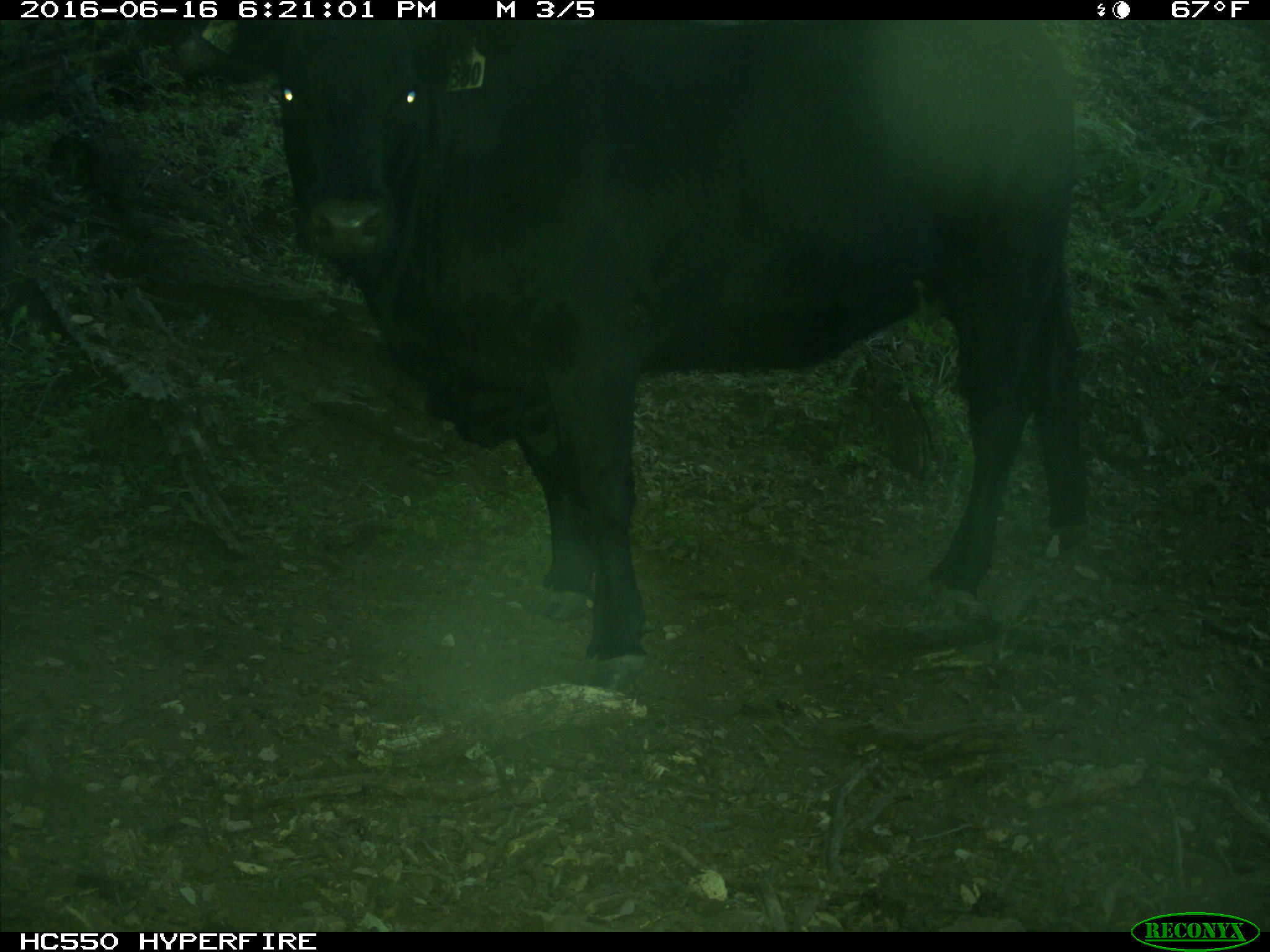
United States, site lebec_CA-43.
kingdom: Animalia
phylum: Chordata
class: Mammalia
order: Artiodactyla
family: Bovidae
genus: Bos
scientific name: Bos taurus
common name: domestic cow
Bos taurus (domestic cow).